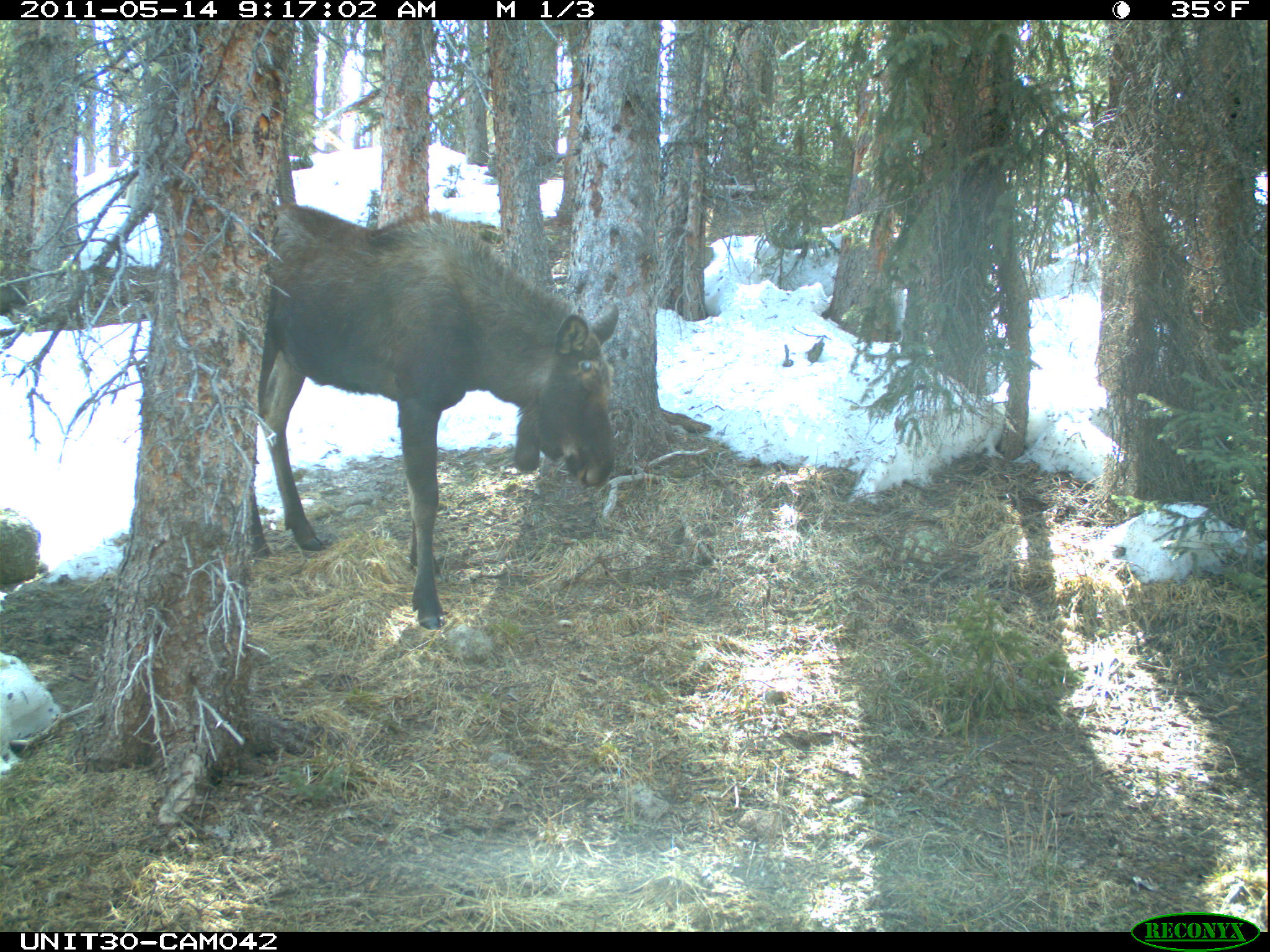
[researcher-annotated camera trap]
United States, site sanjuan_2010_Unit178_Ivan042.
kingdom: Animalia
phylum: Chordata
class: Mammalia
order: Artiodactyla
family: Cervidae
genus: Alces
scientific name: Alces alces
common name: moose